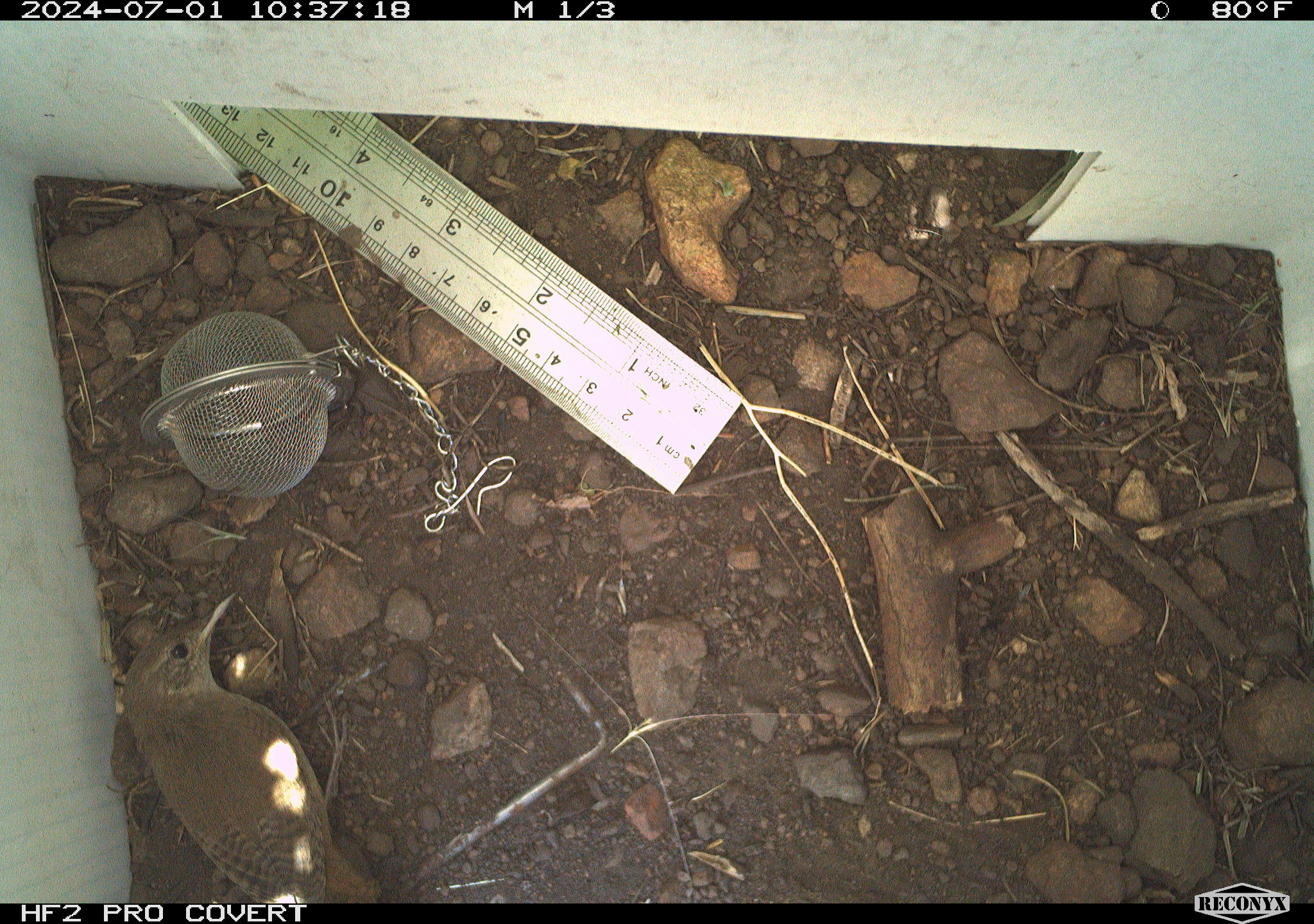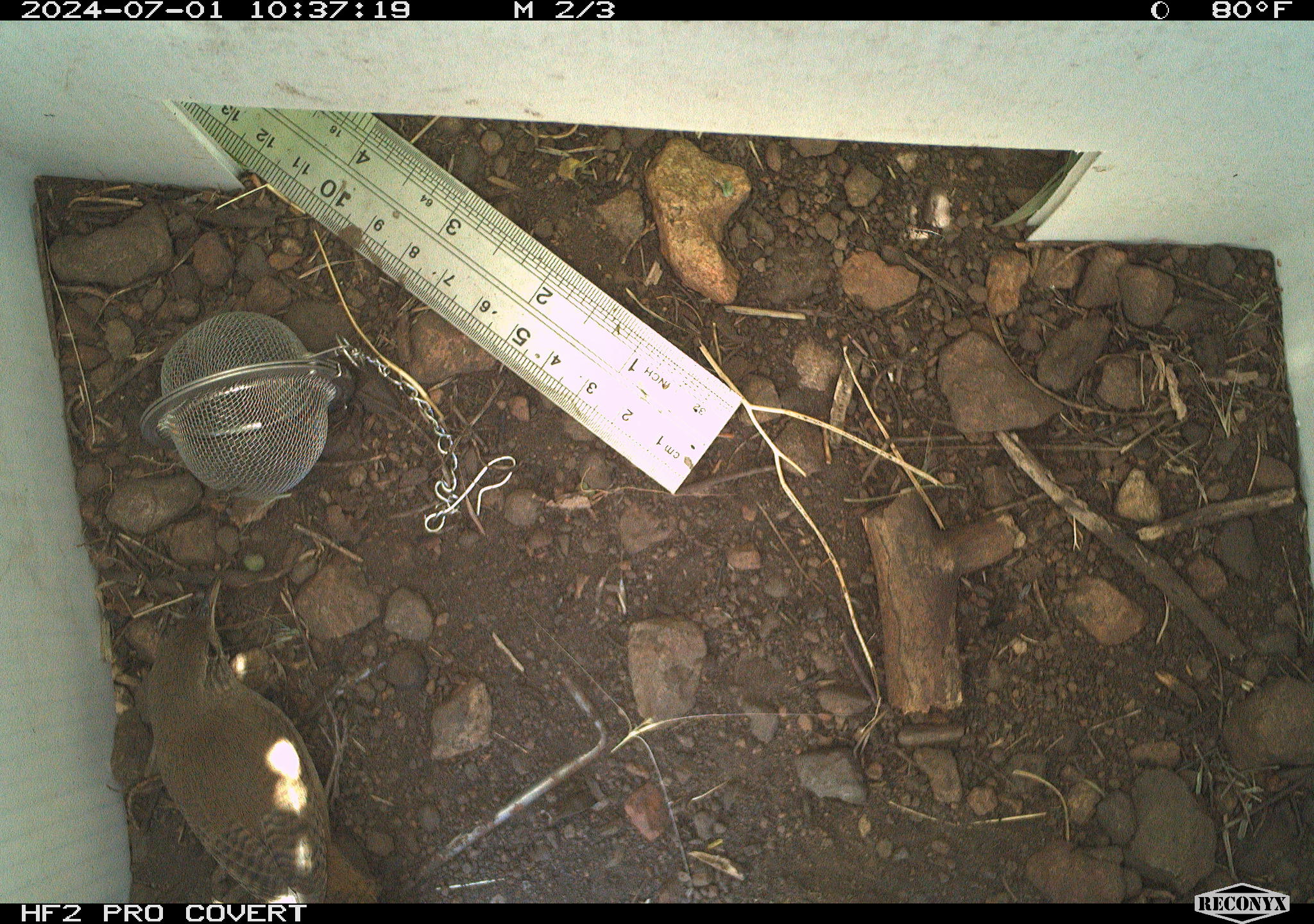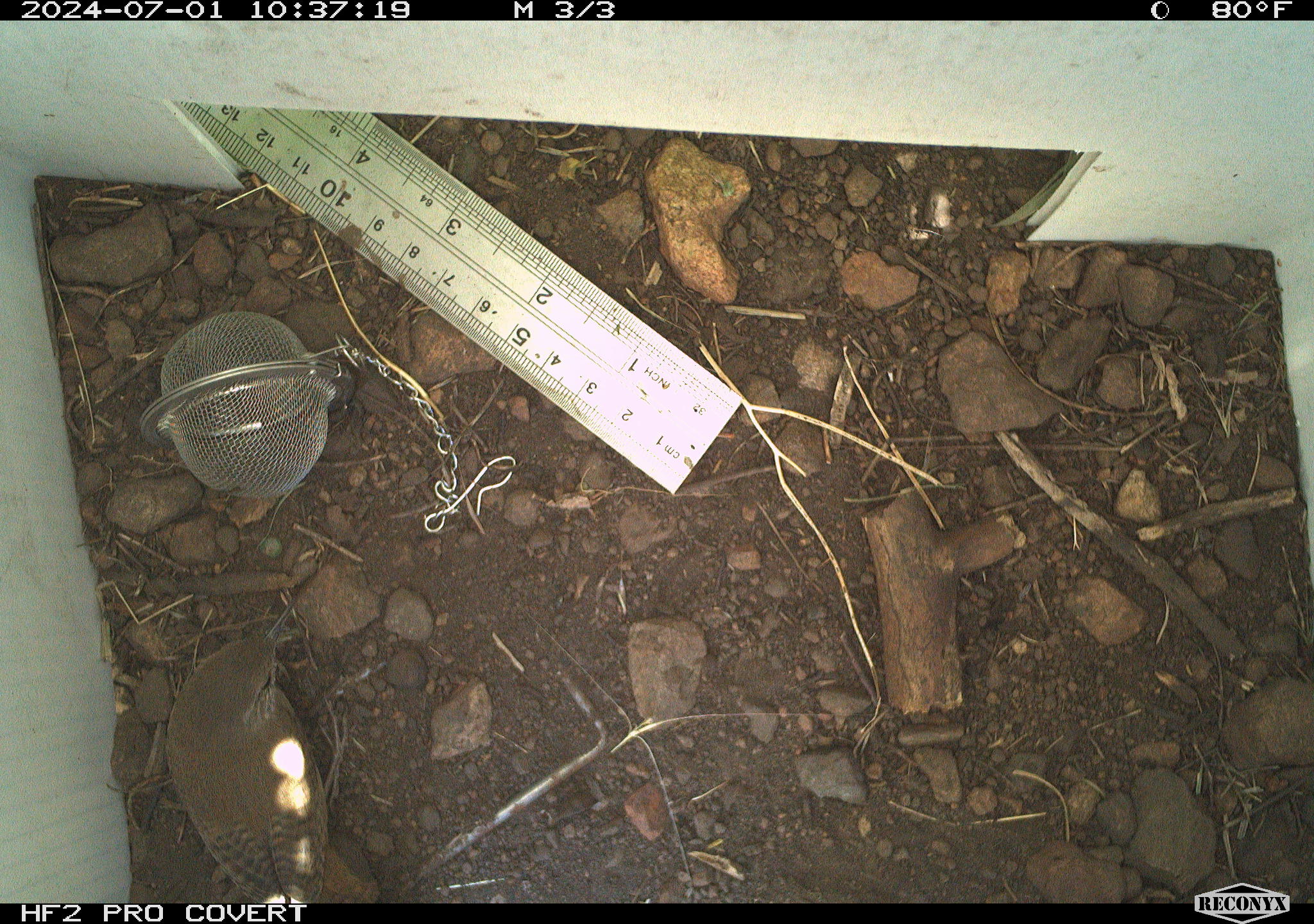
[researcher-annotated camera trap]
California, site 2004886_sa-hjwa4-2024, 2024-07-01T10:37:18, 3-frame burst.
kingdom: Animalia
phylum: Chordata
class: Aves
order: Passeriformes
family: Troglodytidae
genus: Troglodytes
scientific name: Troglodytes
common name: house wrens, winter wrens, and allies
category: troglodytes species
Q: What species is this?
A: Troglodytes species (house wrens, winter wrens, and allies) (Troglodytes).